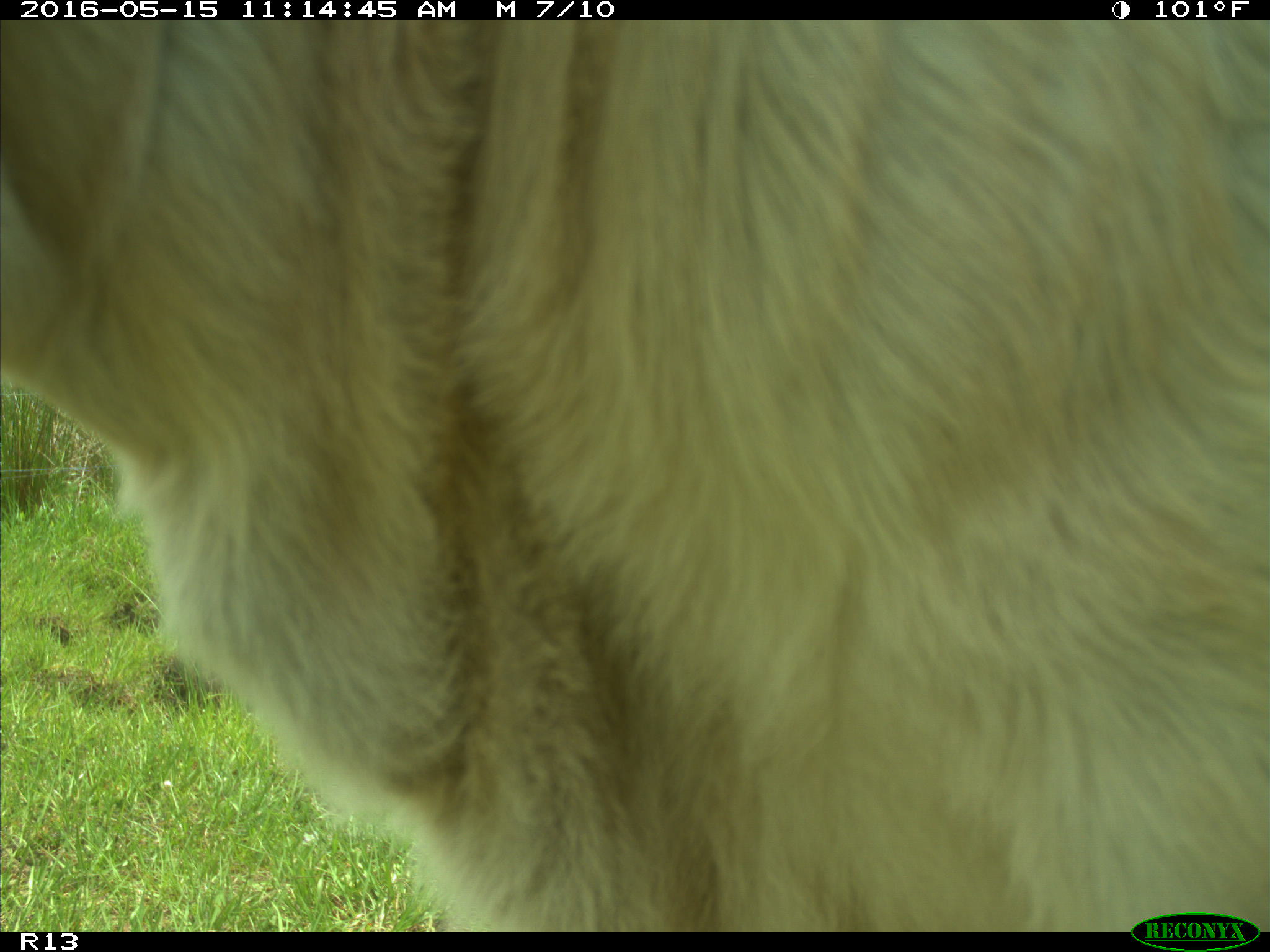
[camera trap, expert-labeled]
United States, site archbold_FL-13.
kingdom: Animalia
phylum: Chordata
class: Mammalia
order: Artiodactyla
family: Bovidae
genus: Bos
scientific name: Bos taurus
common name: domestic cow